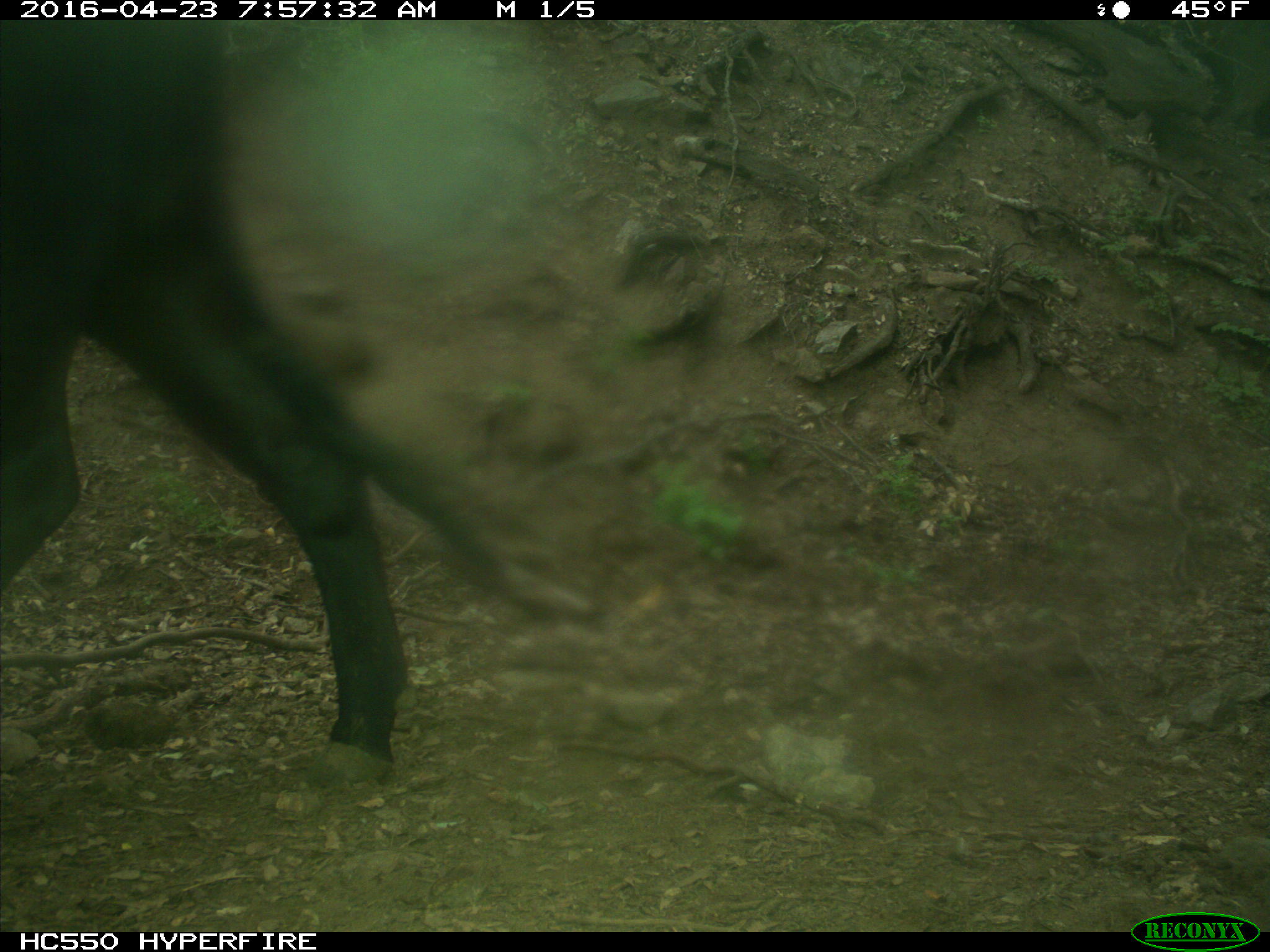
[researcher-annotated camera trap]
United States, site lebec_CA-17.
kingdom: Animalia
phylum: Chordata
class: Mammalia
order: Artiodactyla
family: Bovidae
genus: Bos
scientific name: Bos taurus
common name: domestic cow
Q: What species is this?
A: Bos taurus (domestic cow).